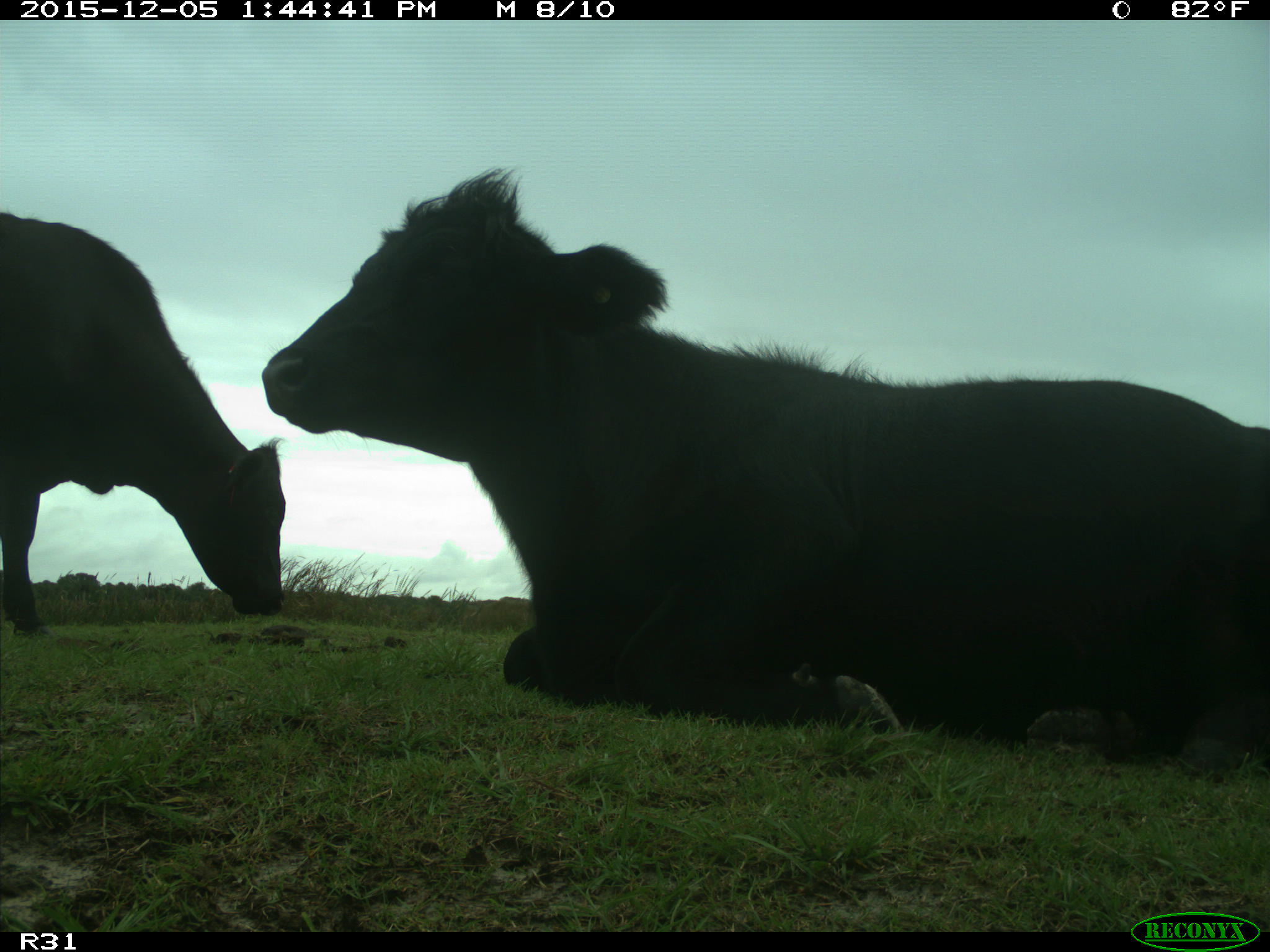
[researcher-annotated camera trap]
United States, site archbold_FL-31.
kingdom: Animalia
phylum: Chordata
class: Mammalia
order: Artiodactyla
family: Bovidae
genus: Bos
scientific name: Bos taurus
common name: domestic cow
Bos taurus (domestic cow).